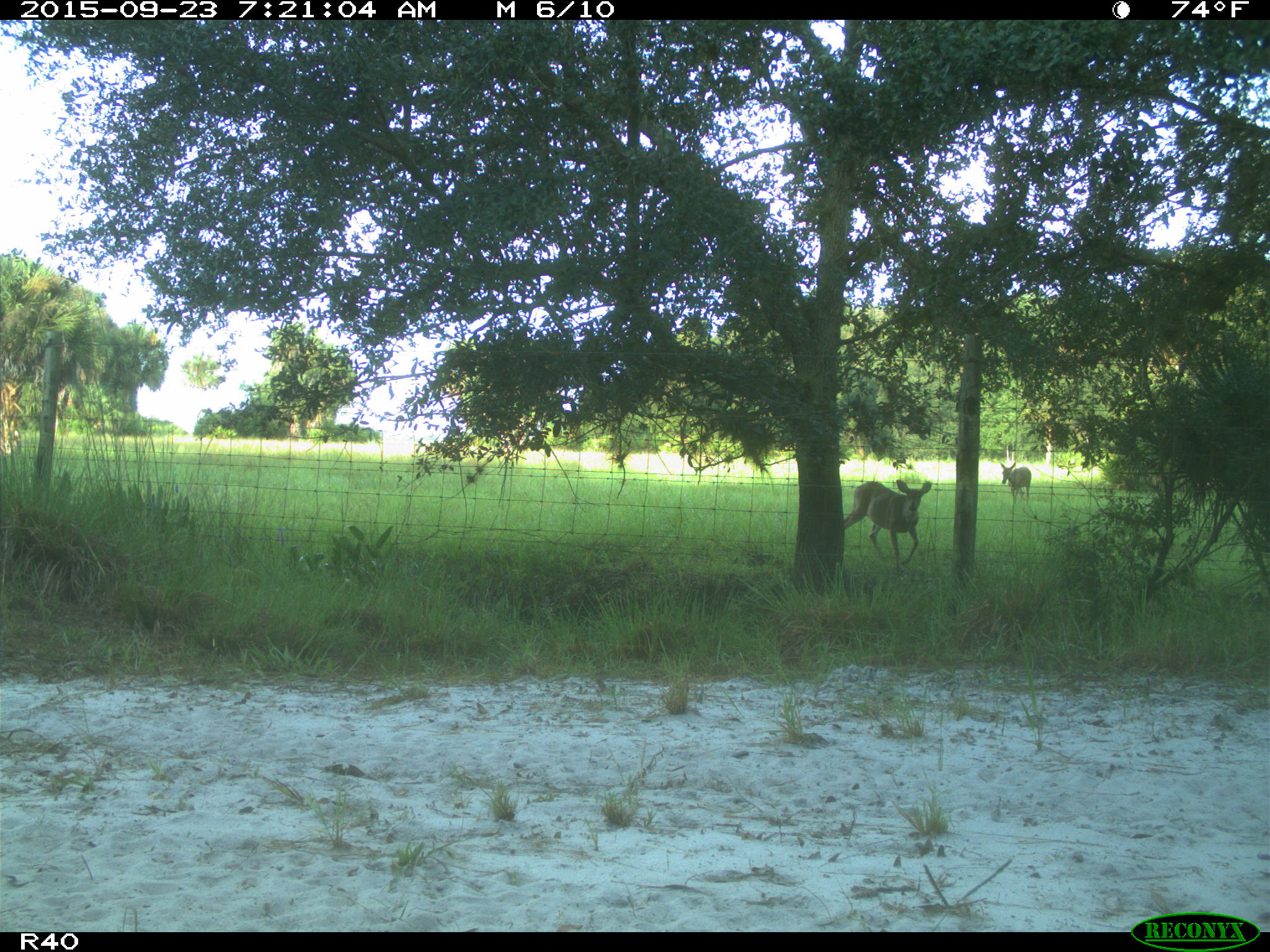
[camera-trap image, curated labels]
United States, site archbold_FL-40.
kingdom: Animalia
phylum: Chordata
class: Mammalia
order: Artiodactyla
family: Cervidae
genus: Odocoileus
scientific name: Odocoileus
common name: deer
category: unidentified deer